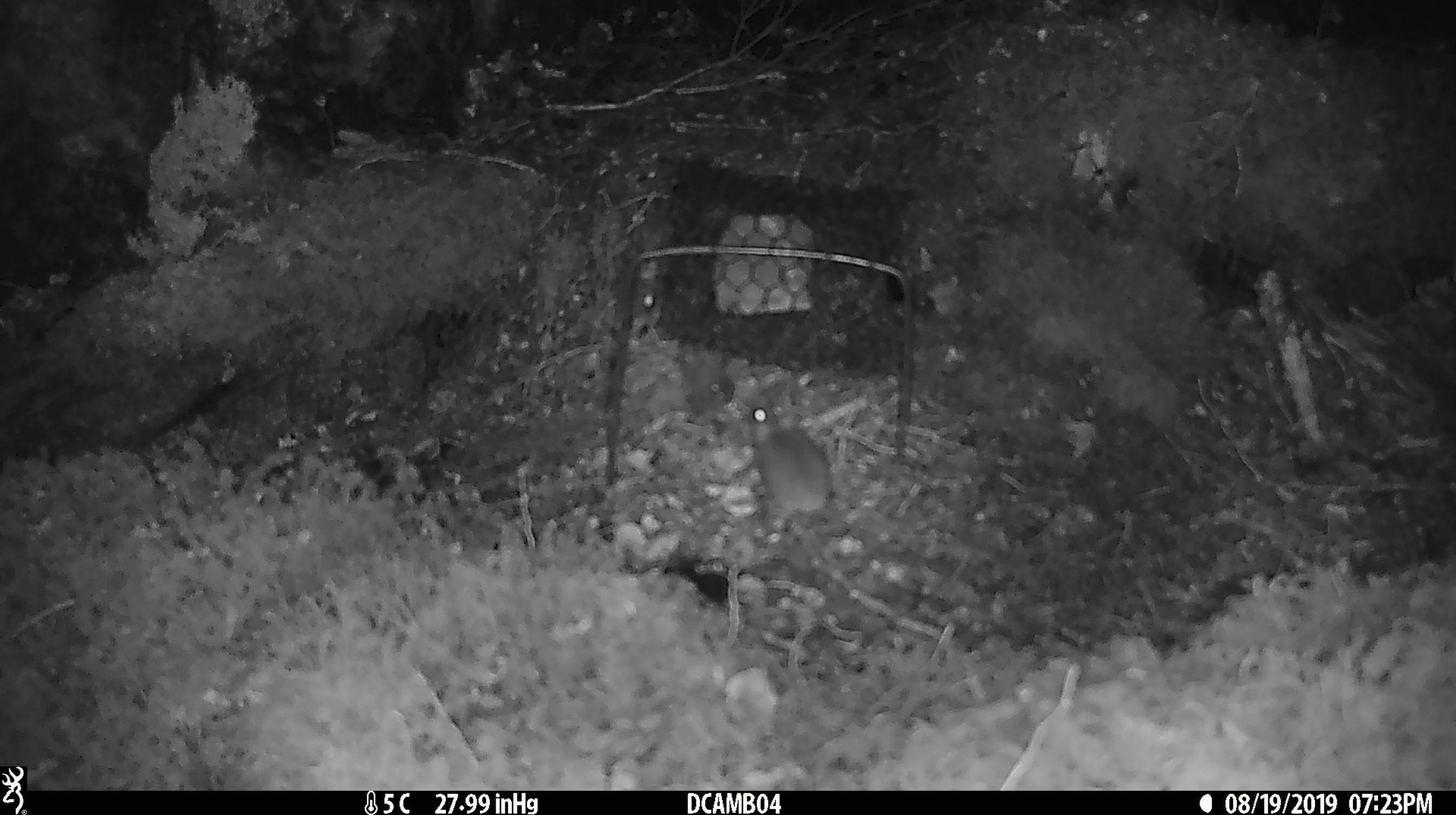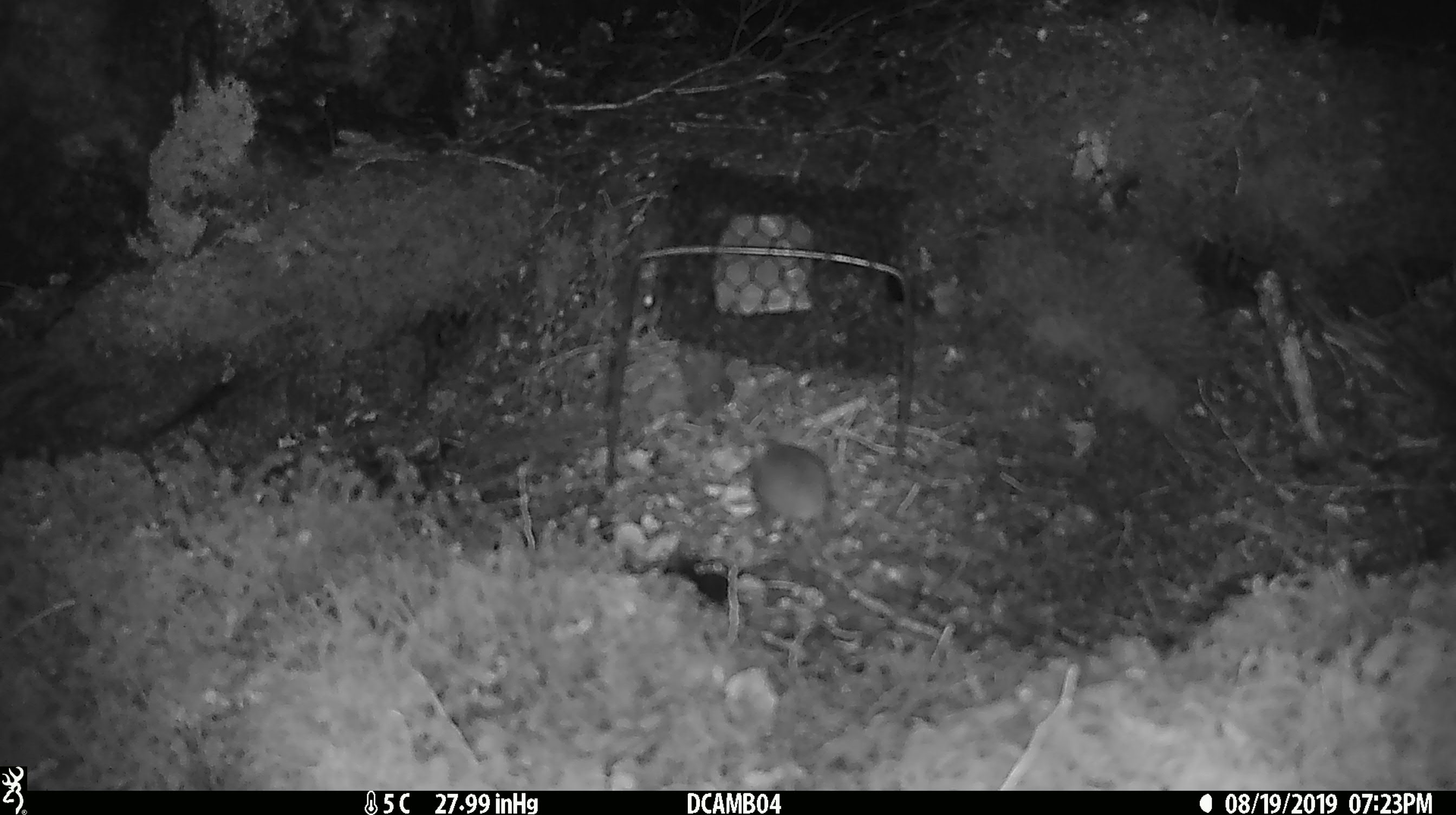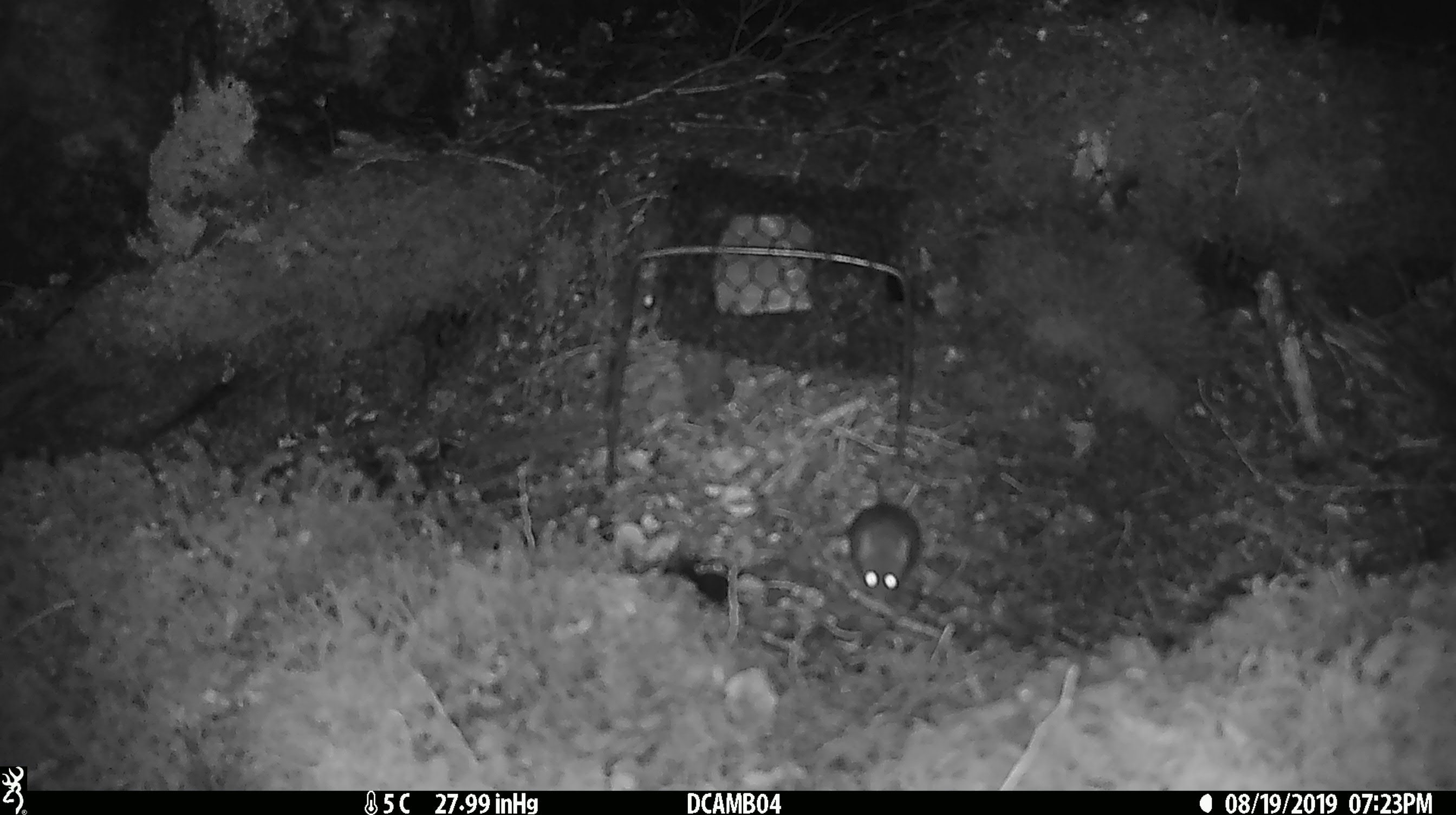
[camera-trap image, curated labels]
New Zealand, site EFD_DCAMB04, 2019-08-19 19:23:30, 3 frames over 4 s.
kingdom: Animalia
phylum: Chordata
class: Mammalia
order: Rodentia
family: Muridae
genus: Mus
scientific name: Mus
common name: mouse